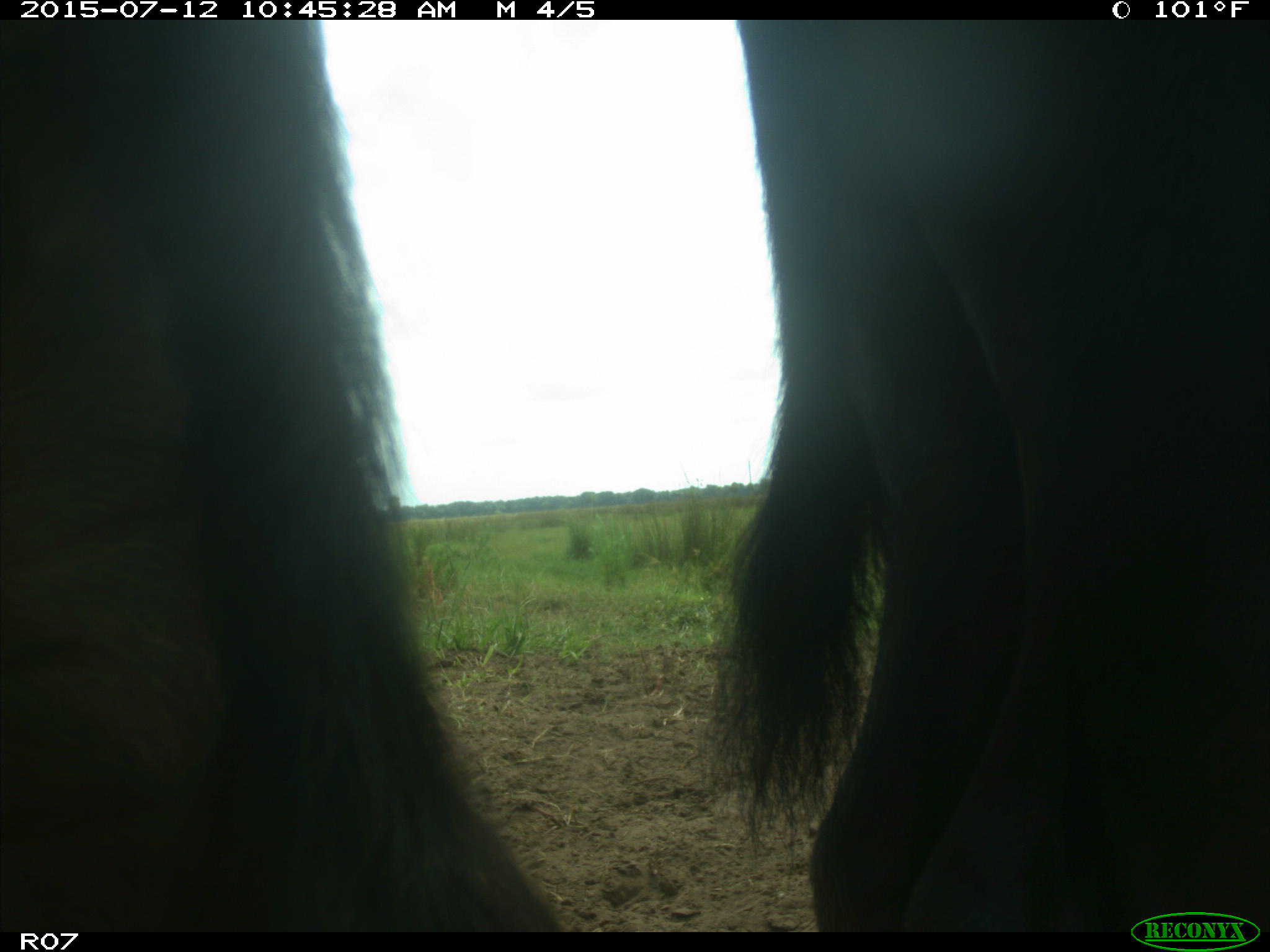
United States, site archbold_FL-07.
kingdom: Animalia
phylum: Chordata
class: Mammalia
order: Artiodactyla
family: Bovidae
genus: Bos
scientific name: Bos taurus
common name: domestic cow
Bos taurus (domestic cow).